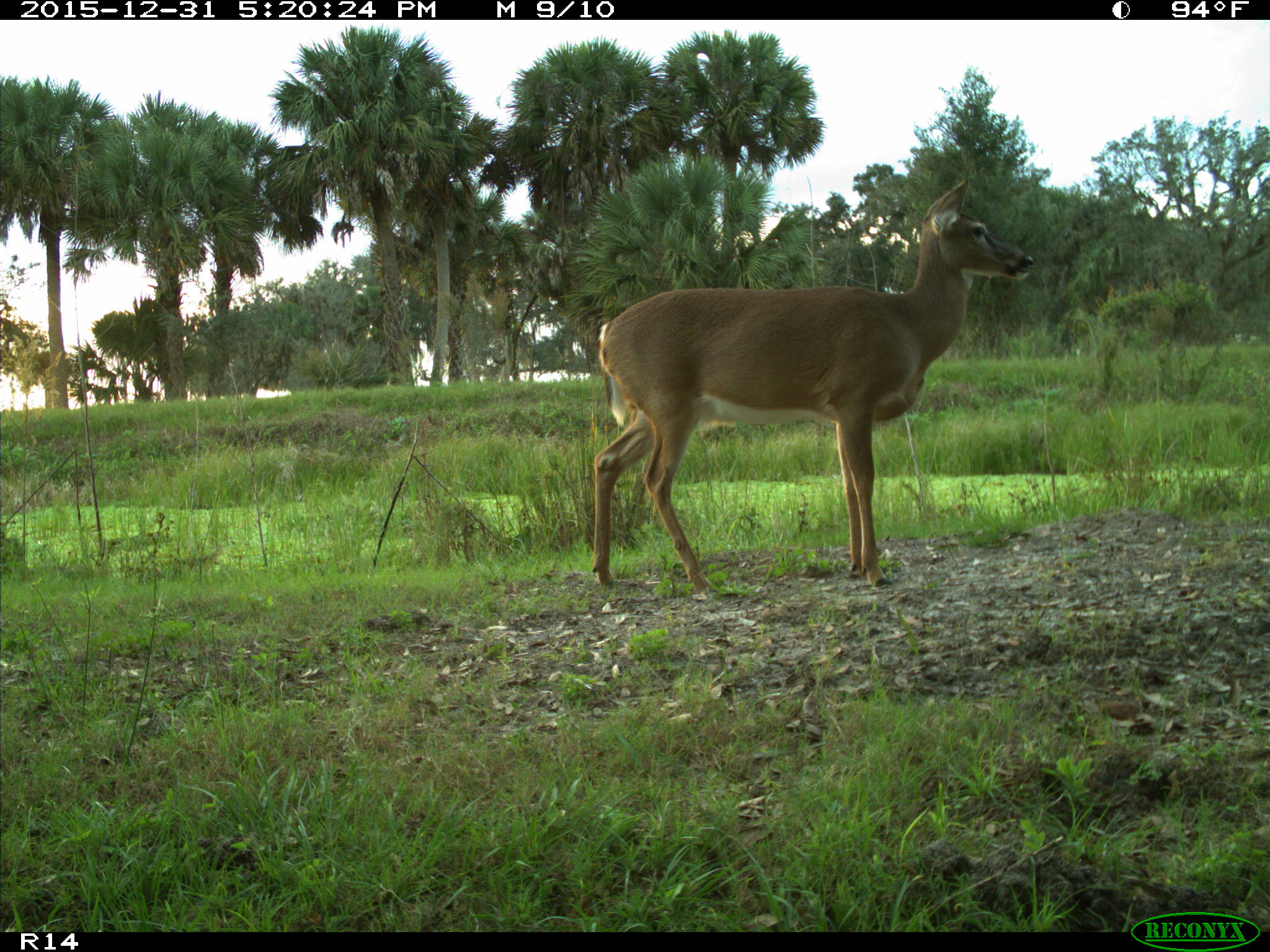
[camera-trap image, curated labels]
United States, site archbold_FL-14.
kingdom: Animalia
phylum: Chordata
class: Mammalia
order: Artiodactyla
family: Cervidae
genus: Odocoileus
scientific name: Odocoileus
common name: deer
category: unidentified deer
Unidentified deer (deer) (Odocoileus).